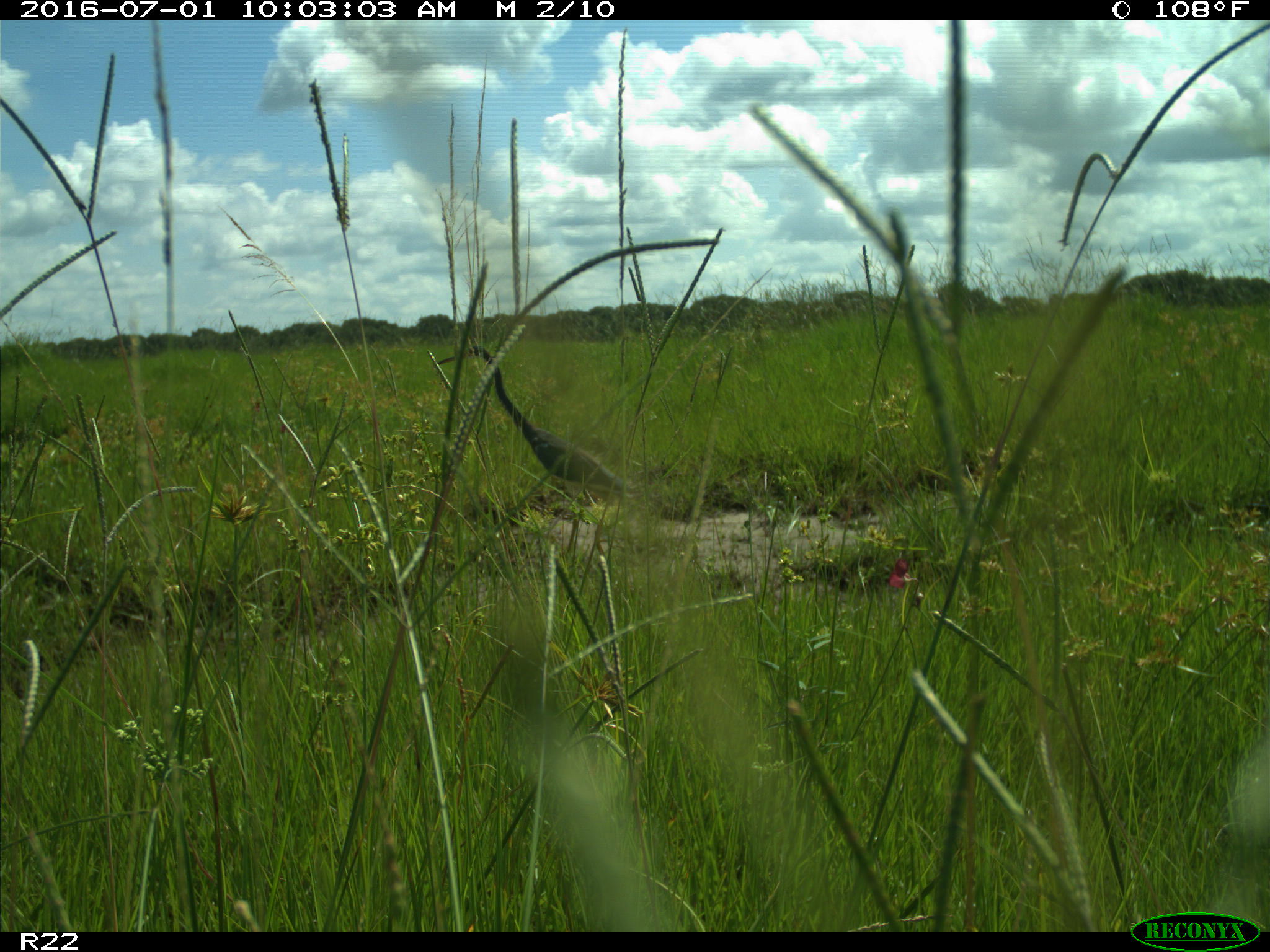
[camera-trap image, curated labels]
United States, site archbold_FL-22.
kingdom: Animalia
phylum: Chordata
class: Aves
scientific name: Aves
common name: birds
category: unidentified bird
Unidentified bird (birds) (Aves).